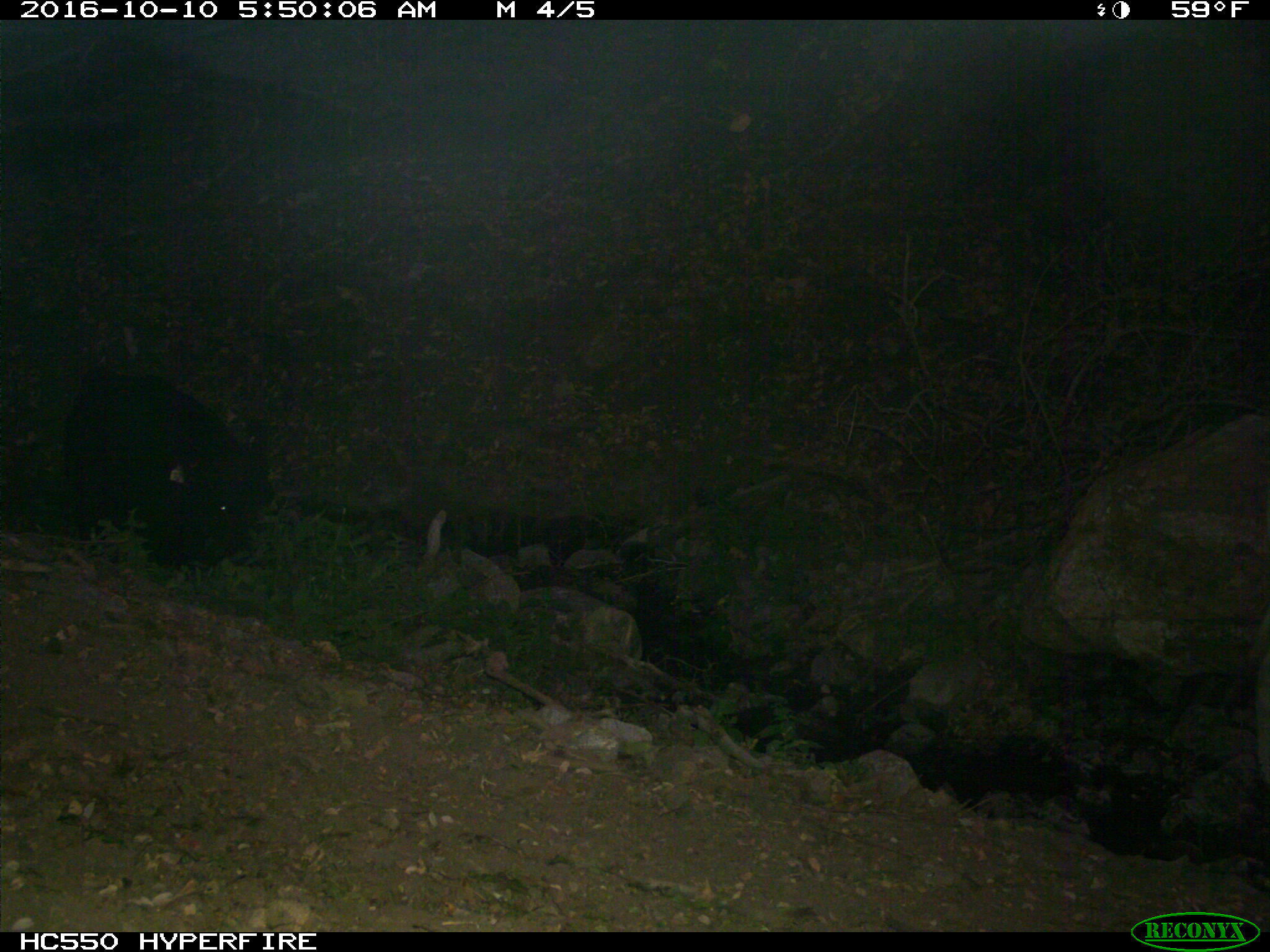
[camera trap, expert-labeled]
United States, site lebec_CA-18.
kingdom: Animalia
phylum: Chordata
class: Mammalia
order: Artiodactyla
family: Bovidae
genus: Bos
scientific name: Bos taurus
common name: domestic cow